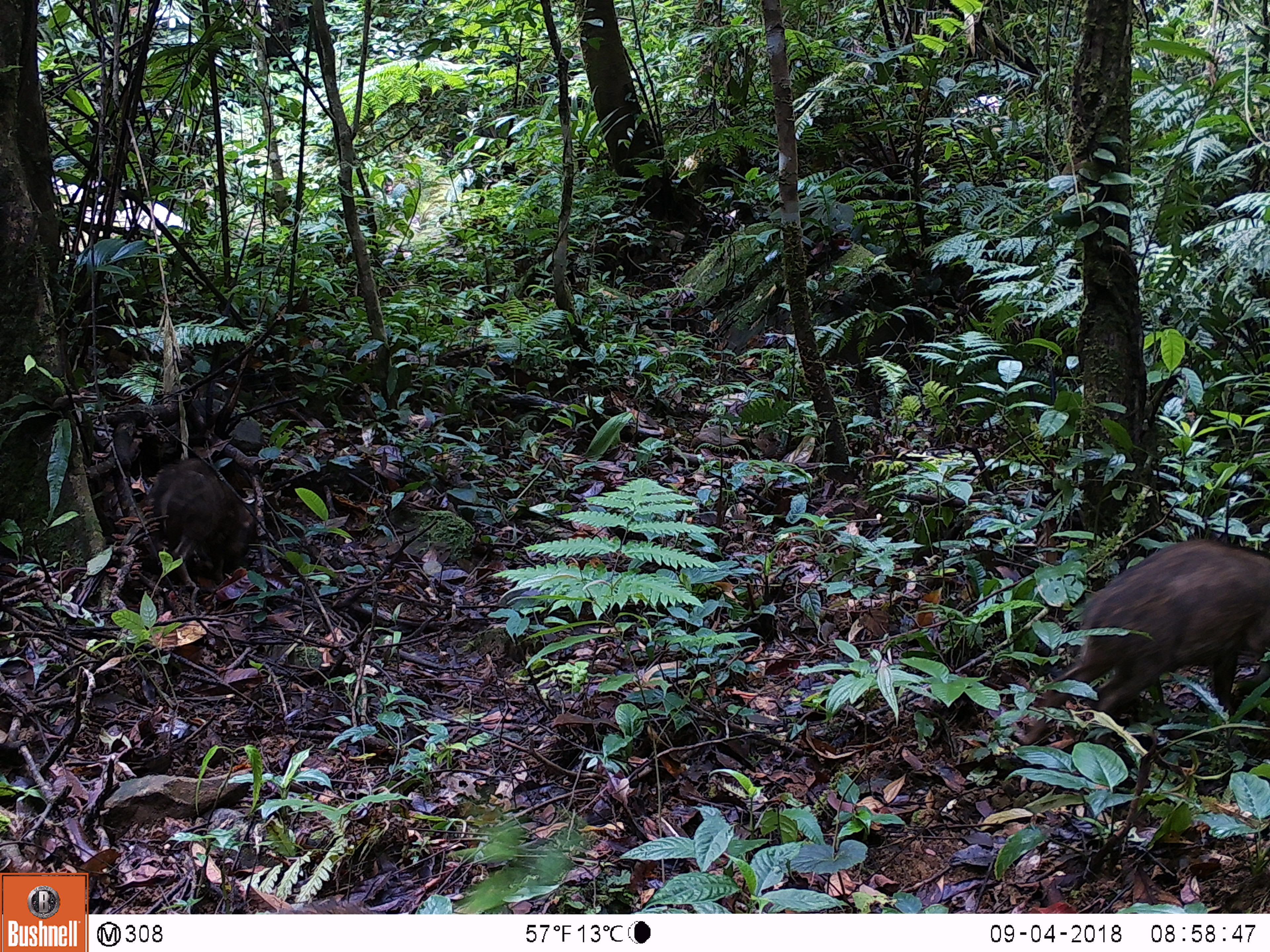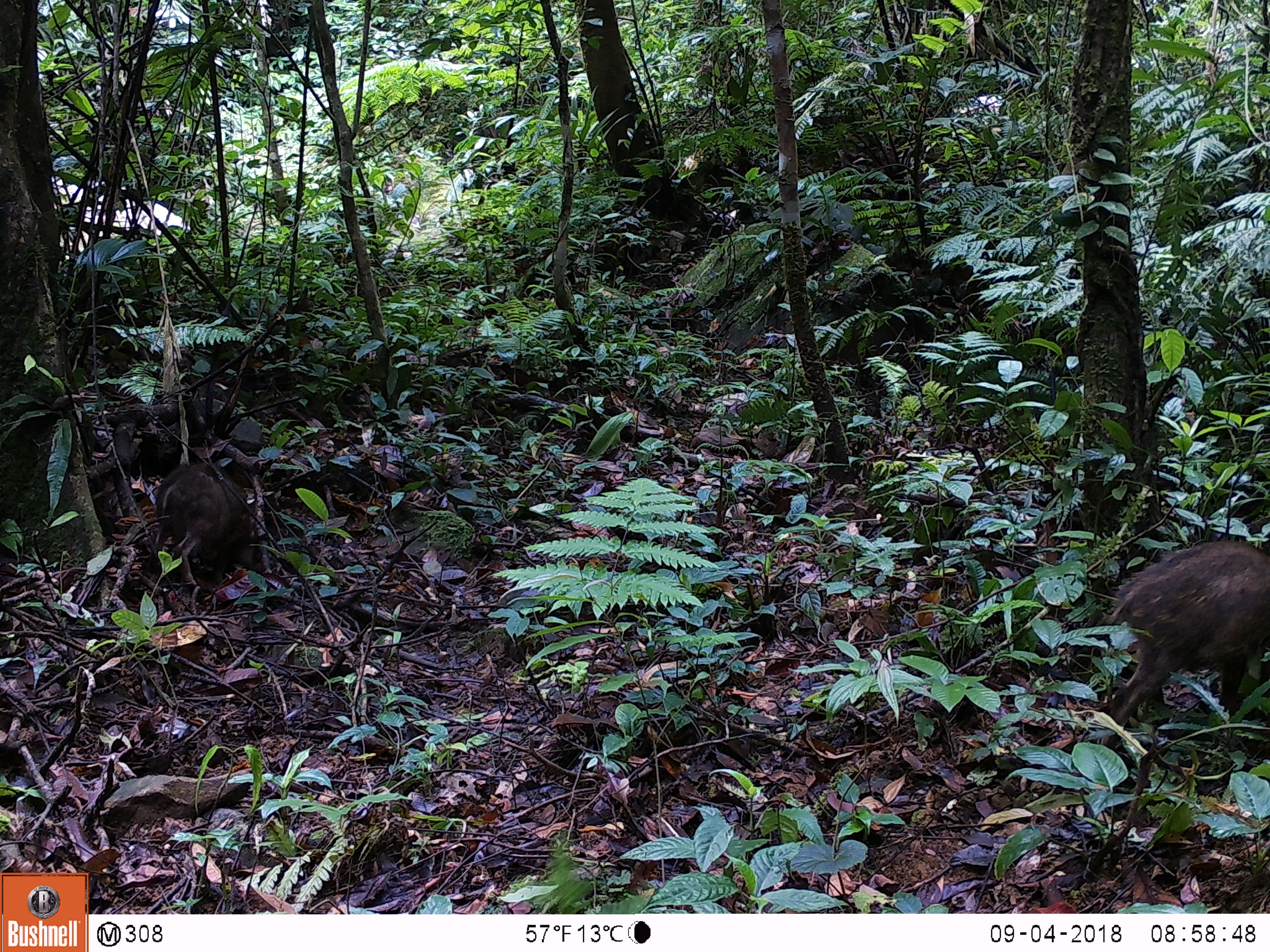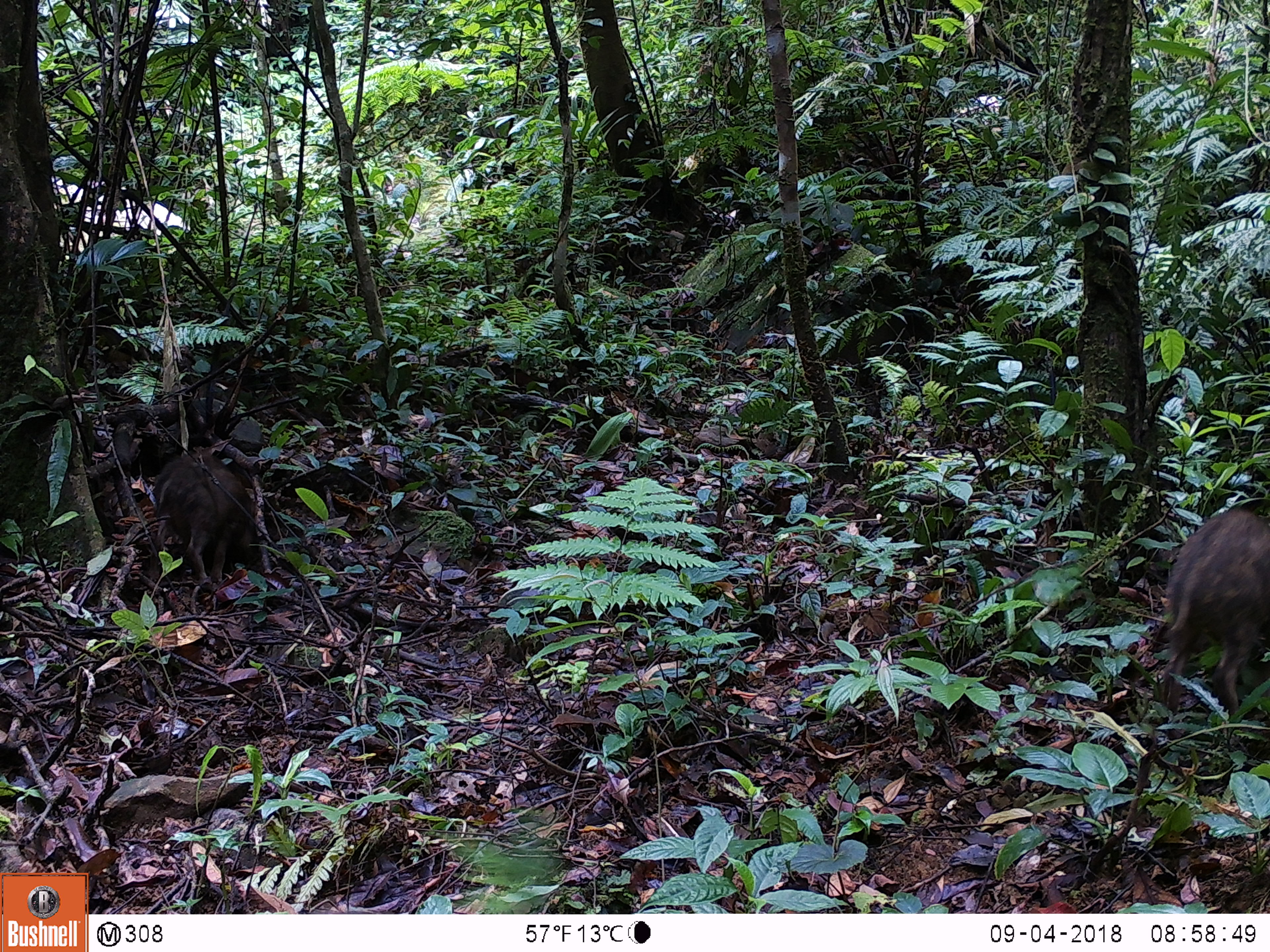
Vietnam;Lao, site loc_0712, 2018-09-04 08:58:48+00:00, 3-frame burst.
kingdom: Animalia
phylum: Chordata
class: Mammalia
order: Artiodactyla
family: Suidae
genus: Sus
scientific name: Sus scrofa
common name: eurasian wild pig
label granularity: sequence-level